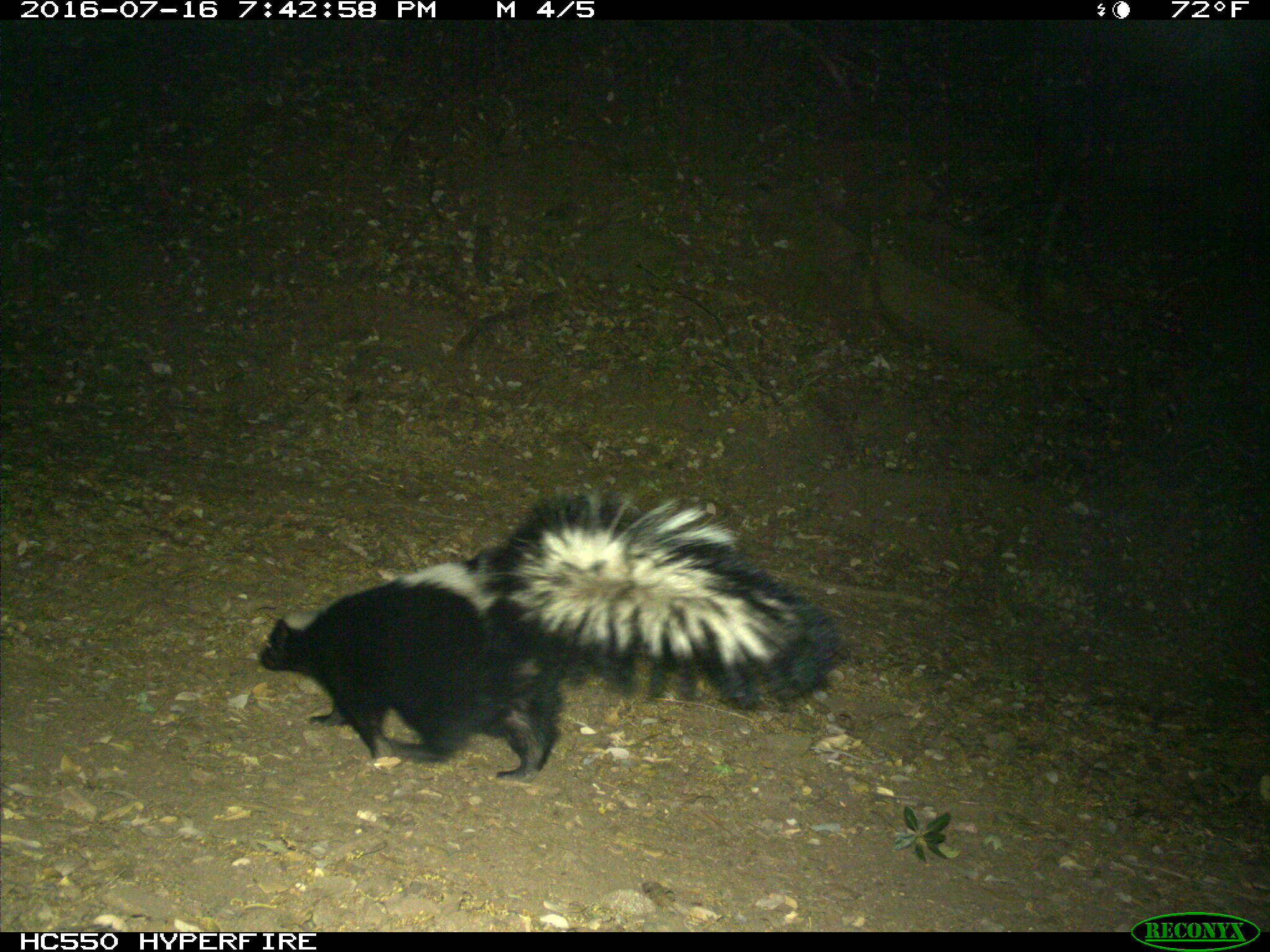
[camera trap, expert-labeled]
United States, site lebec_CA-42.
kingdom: Animalia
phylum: Chordata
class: Mammalia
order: Carnivora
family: Mephitidae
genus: Mephitis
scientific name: Mephitis mephitis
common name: striped skunk